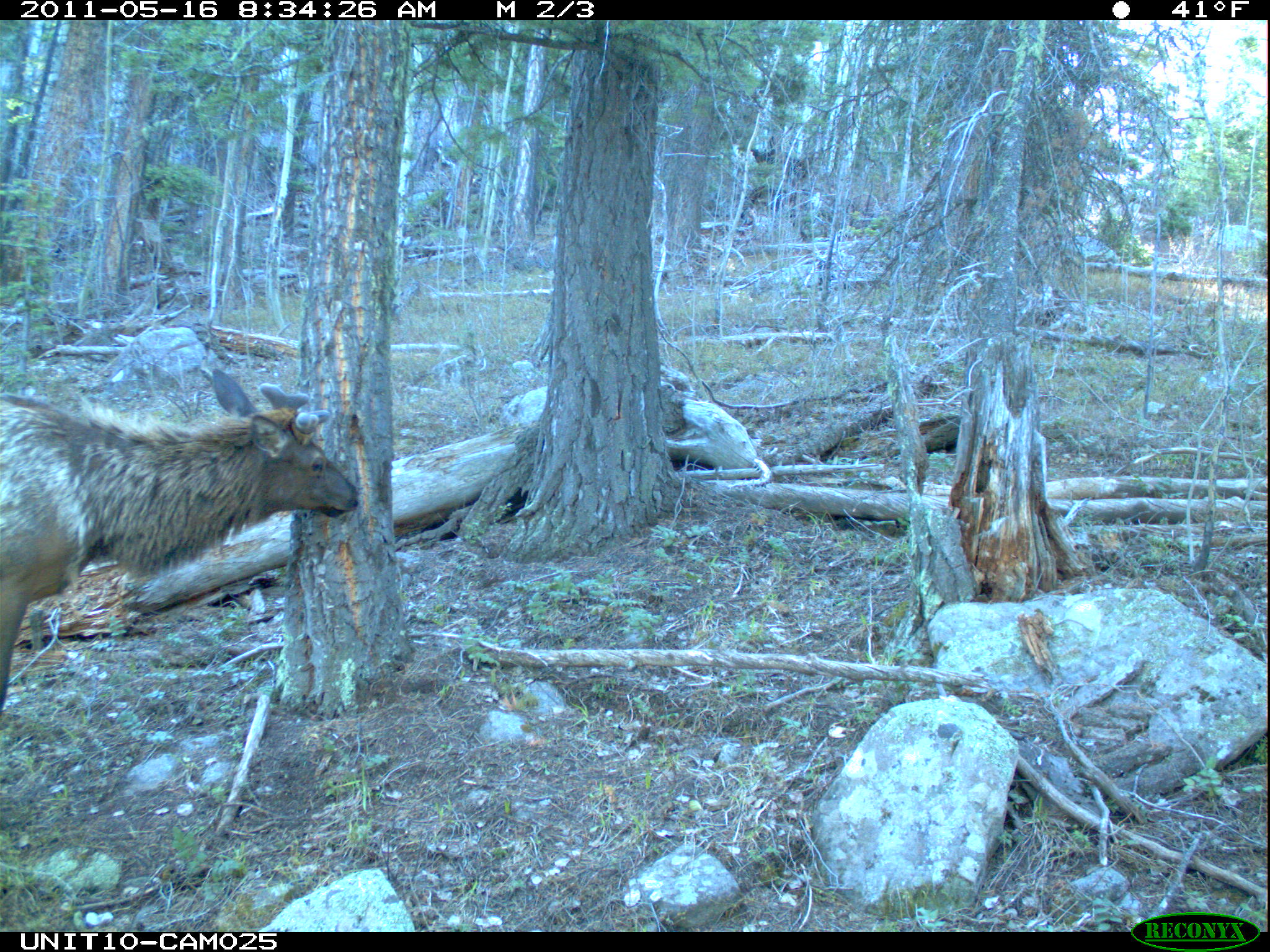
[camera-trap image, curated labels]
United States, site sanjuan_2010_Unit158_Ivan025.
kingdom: Animalia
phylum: Chordata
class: Mammalia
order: Artiodactyla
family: Cervidae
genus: Cervus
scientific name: Cervus elaphus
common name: red deer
Cervus elaphus (red deer).